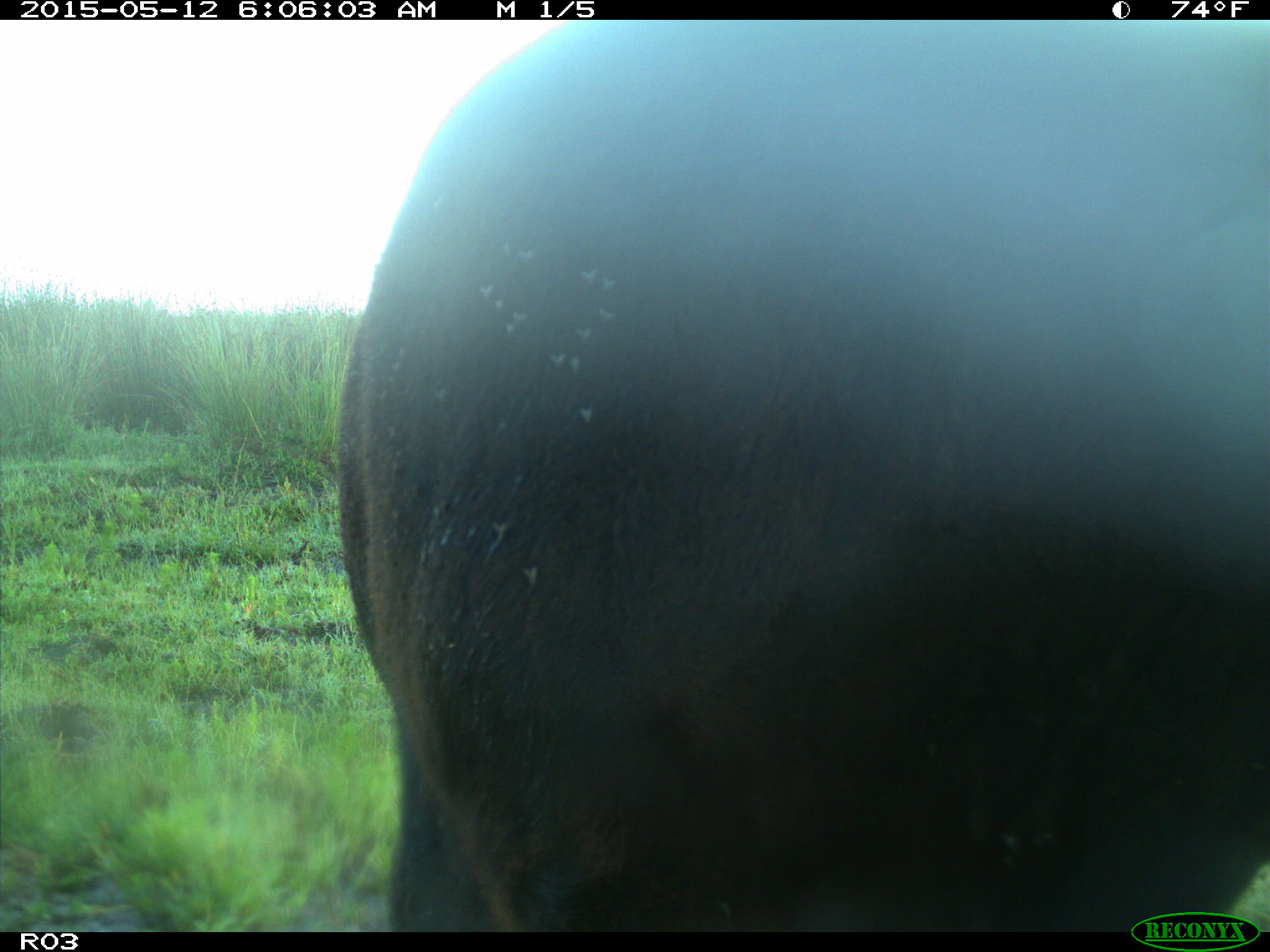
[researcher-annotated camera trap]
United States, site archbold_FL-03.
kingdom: Animalia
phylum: Chordata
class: Mammalia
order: Artiodactyla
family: Bovidae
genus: Bos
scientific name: Bos taurus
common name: domestic cow